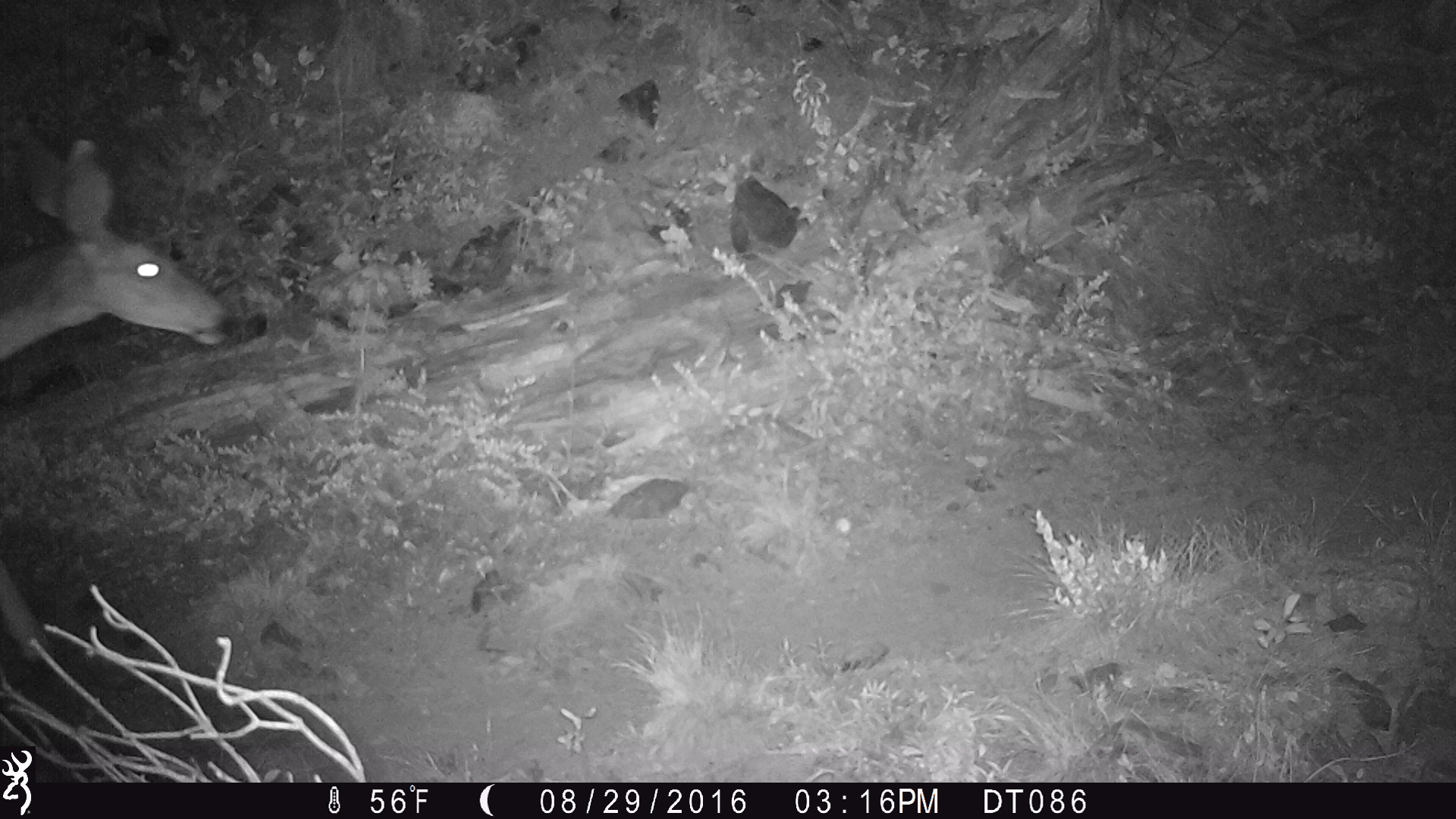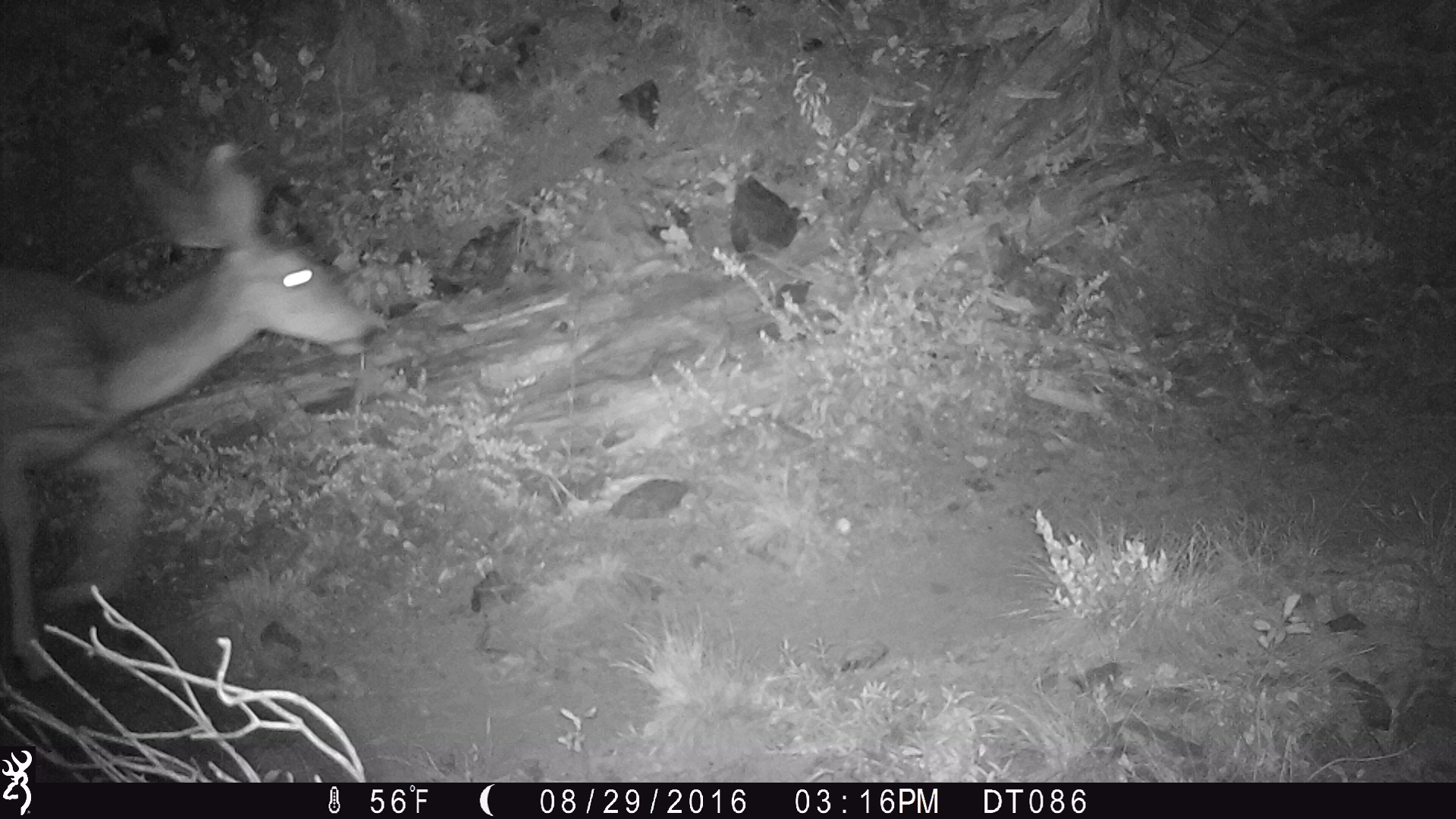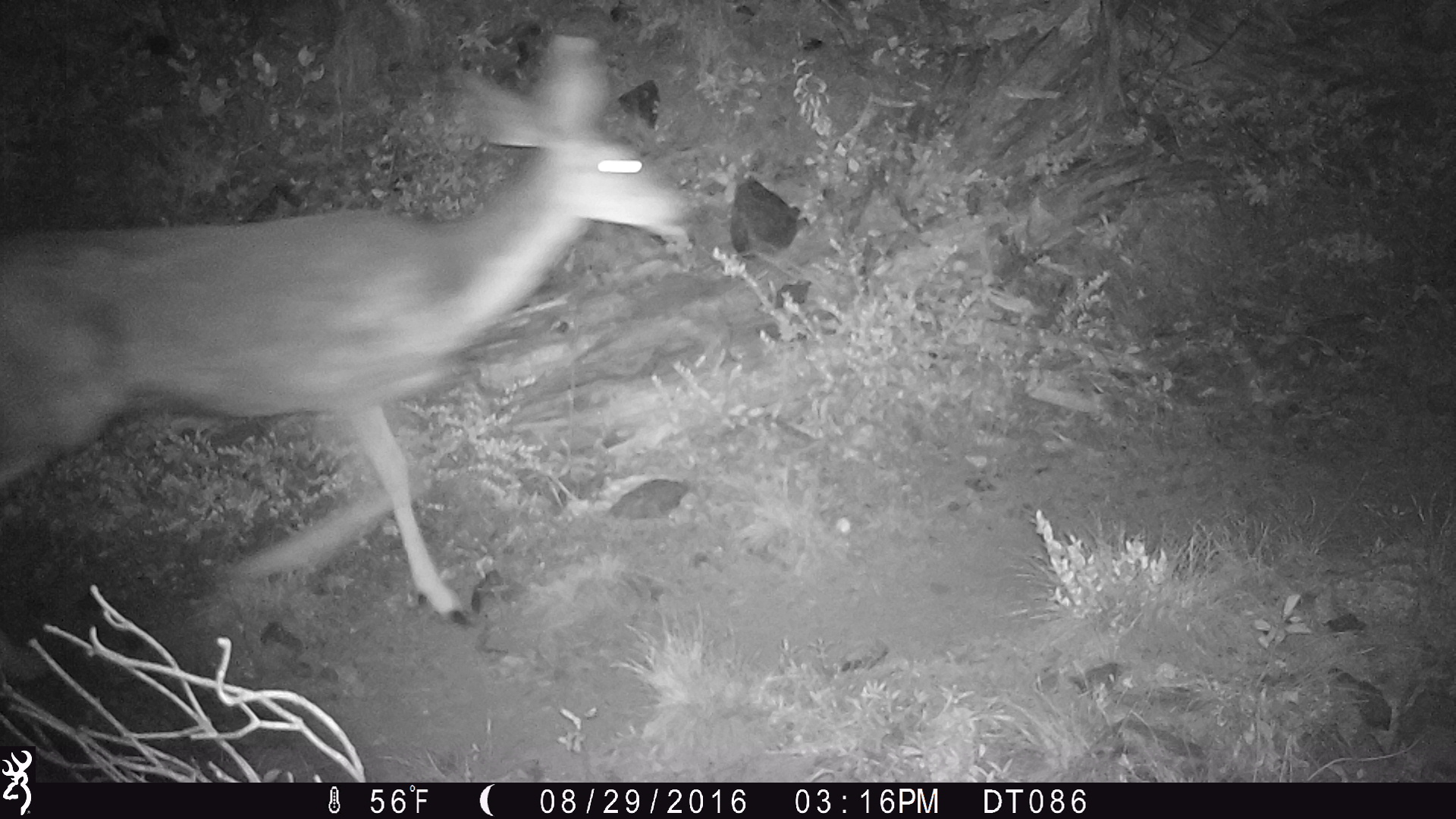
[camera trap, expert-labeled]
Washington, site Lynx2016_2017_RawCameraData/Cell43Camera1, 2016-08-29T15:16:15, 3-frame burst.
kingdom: Animalia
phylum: Chordata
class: Mammalia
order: Artiodactyla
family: Cervidae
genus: Odocoileus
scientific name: Odocoileus hemionus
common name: mule deer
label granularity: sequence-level